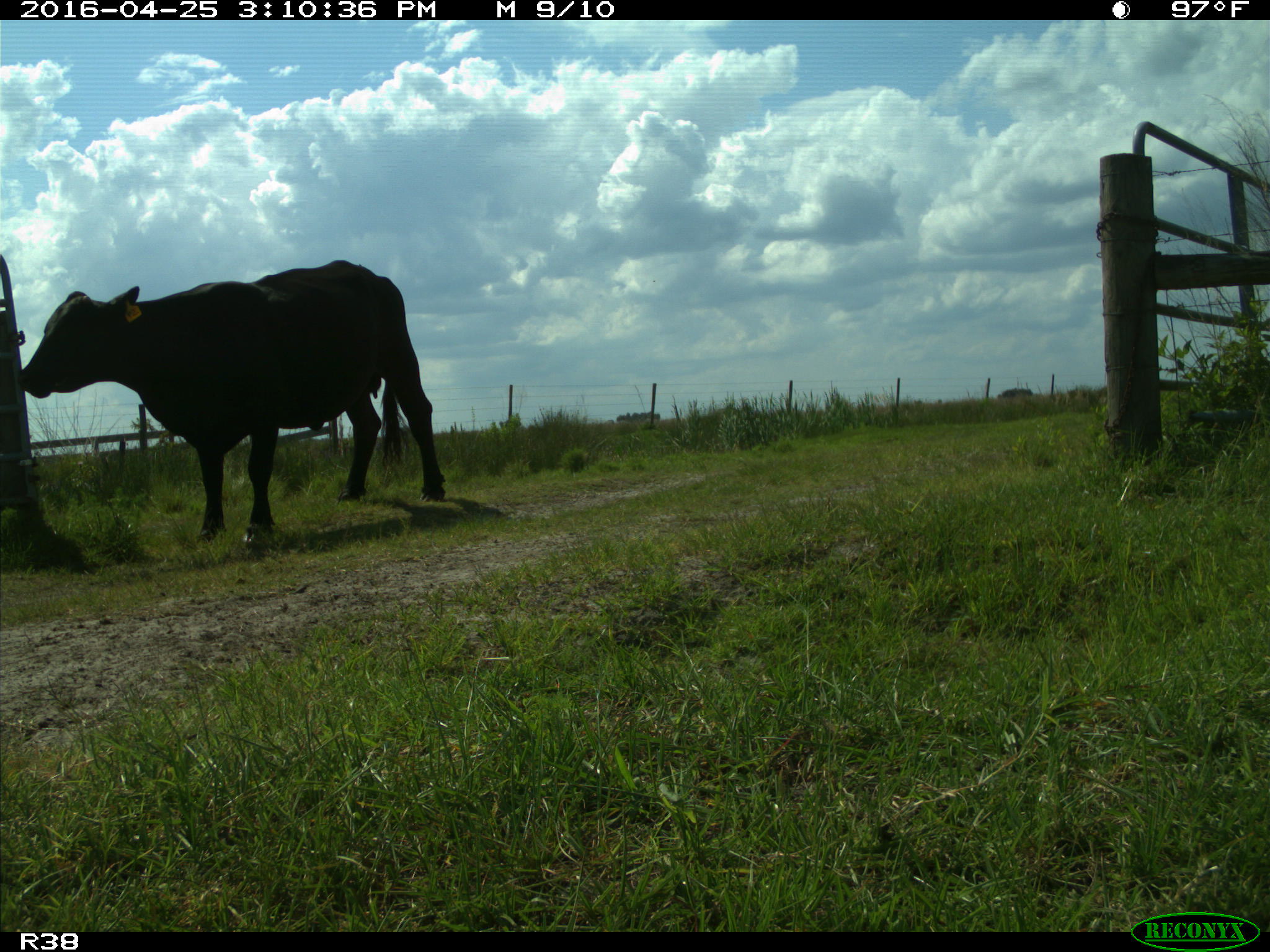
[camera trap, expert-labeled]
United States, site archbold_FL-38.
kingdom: Animalia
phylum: Chordata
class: Mammalia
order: Artiodactyla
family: Bovidae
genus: Bos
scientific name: Bos taurus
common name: domestic cow